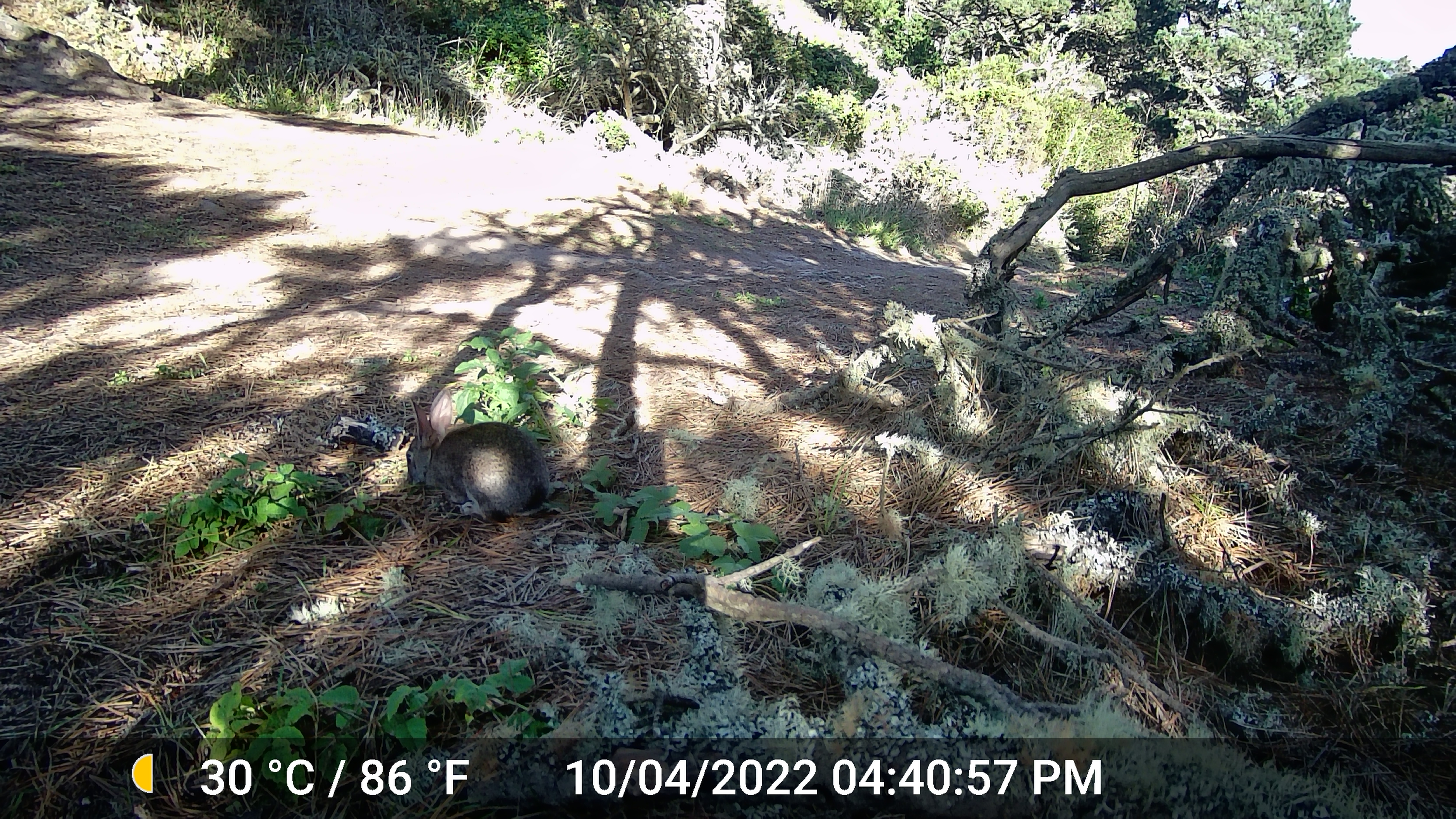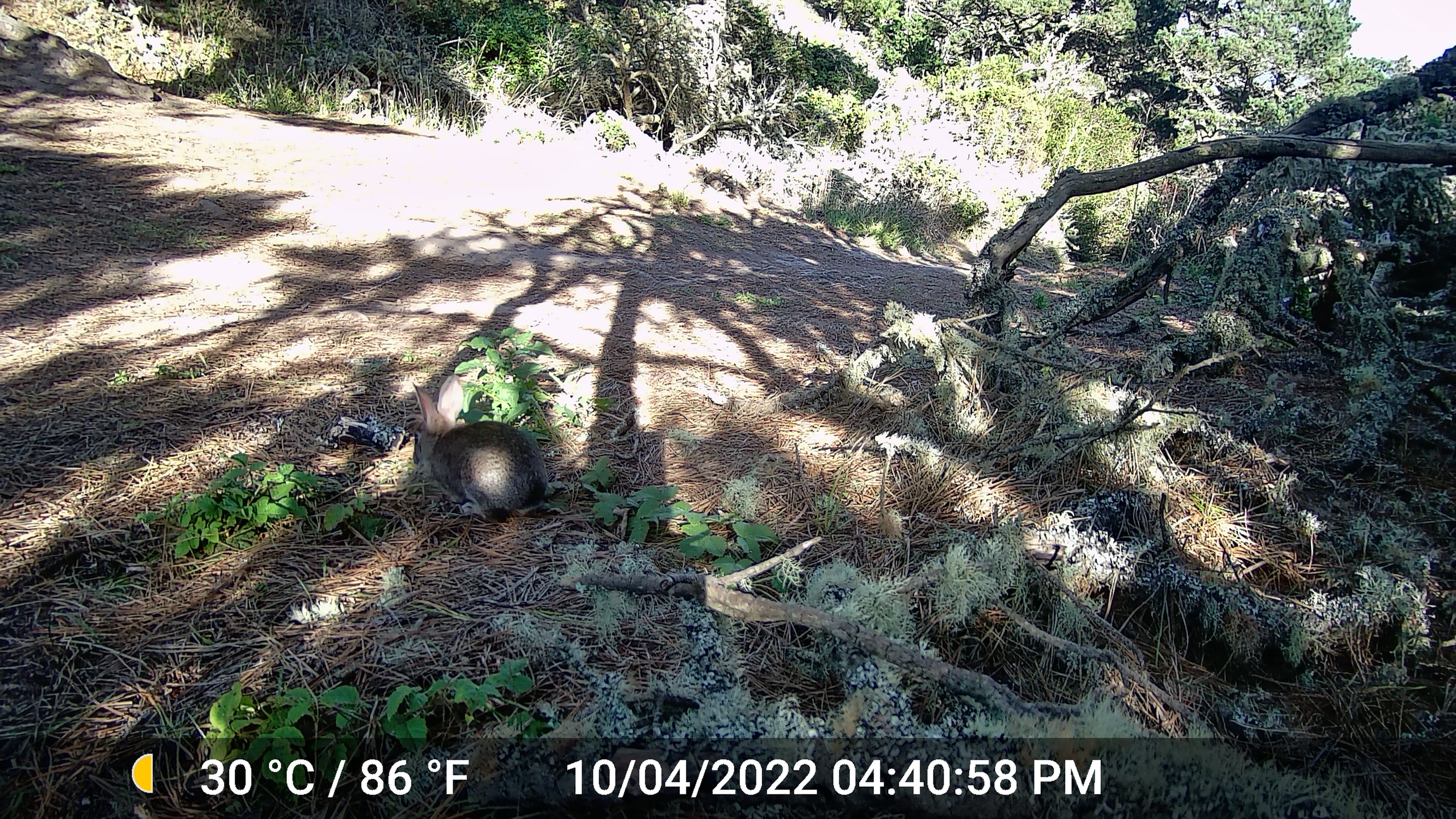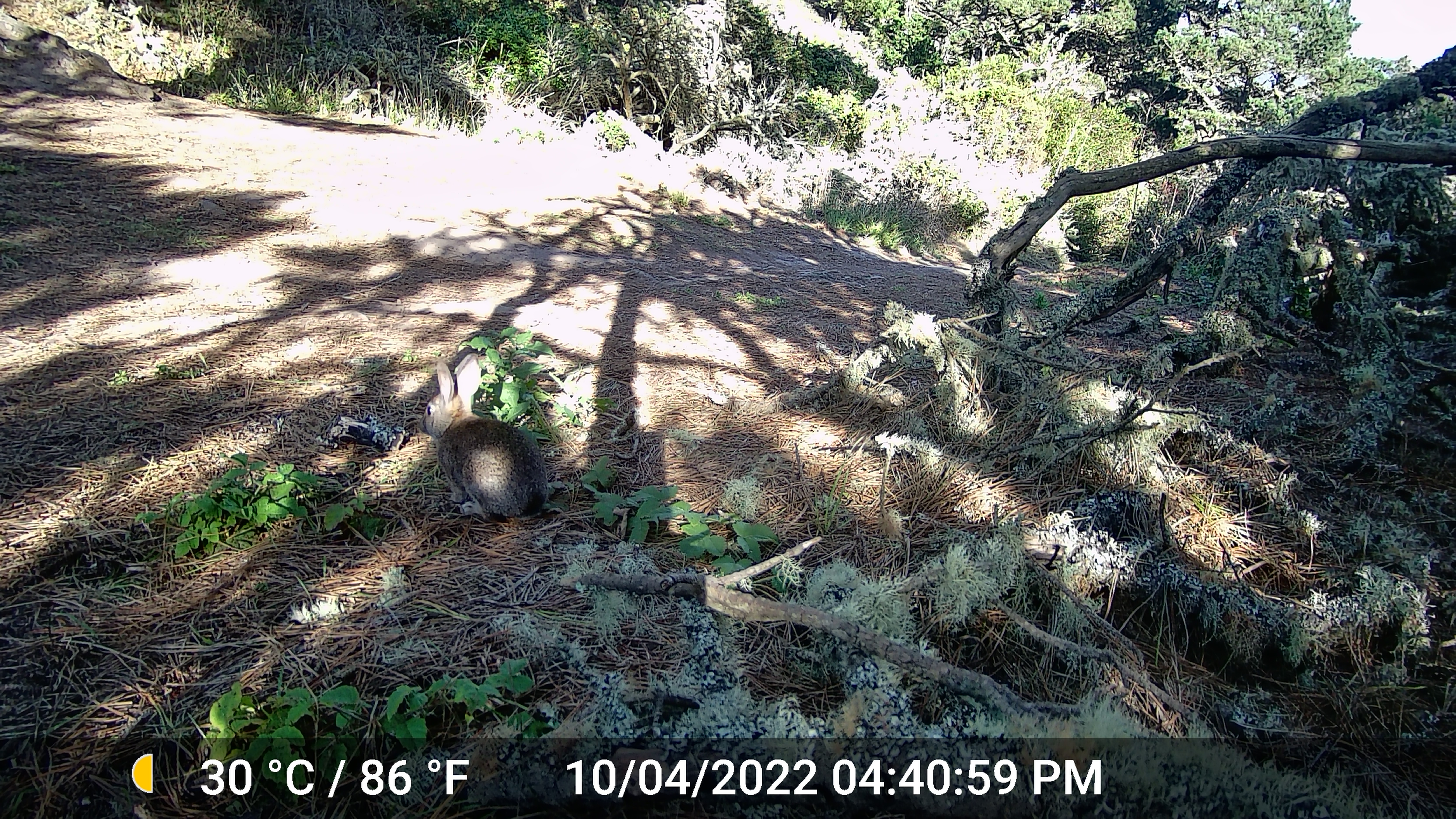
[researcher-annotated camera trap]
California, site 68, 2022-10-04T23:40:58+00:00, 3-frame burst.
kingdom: Animalia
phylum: Chordata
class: Mammalia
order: Lagomorpha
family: Leporidae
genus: Sylvilagus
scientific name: Sylvilagus bachmani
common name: brush rabbit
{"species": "brush rabbit (Sylvilagus bachmani)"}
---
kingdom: Animalia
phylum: Chordata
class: Mammalia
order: Lagomorpha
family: Leporidae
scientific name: Leporidae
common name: rabbit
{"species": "rabbit (Leporidae)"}